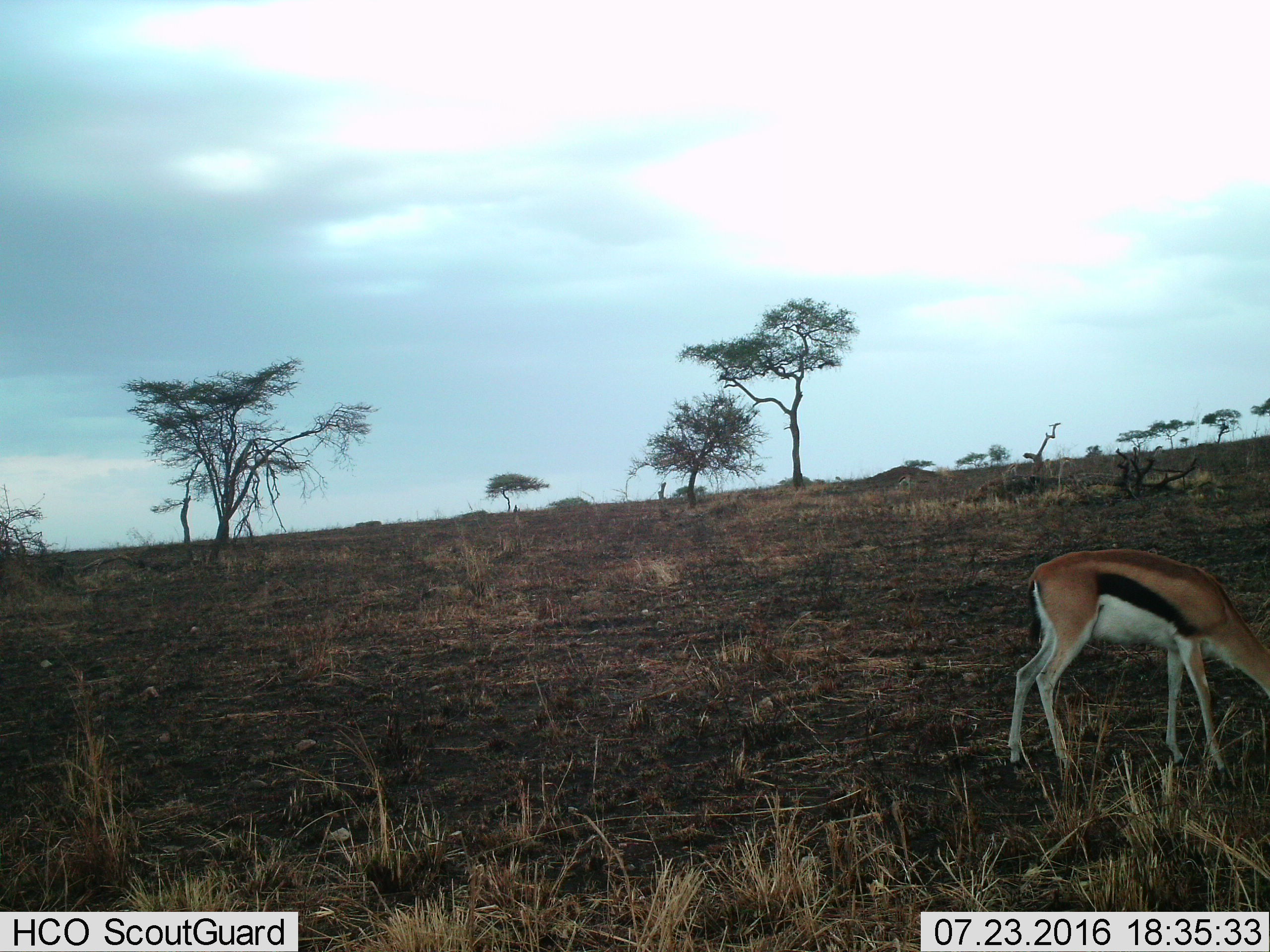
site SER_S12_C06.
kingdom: Animalia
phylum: Chordata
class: Mammalia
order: Artiodactyla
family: Bovidae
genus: Eudorcas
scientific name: Eudorcas thomsonii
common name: thomson's gazelle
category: gazellethomsons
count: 1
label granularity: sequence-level